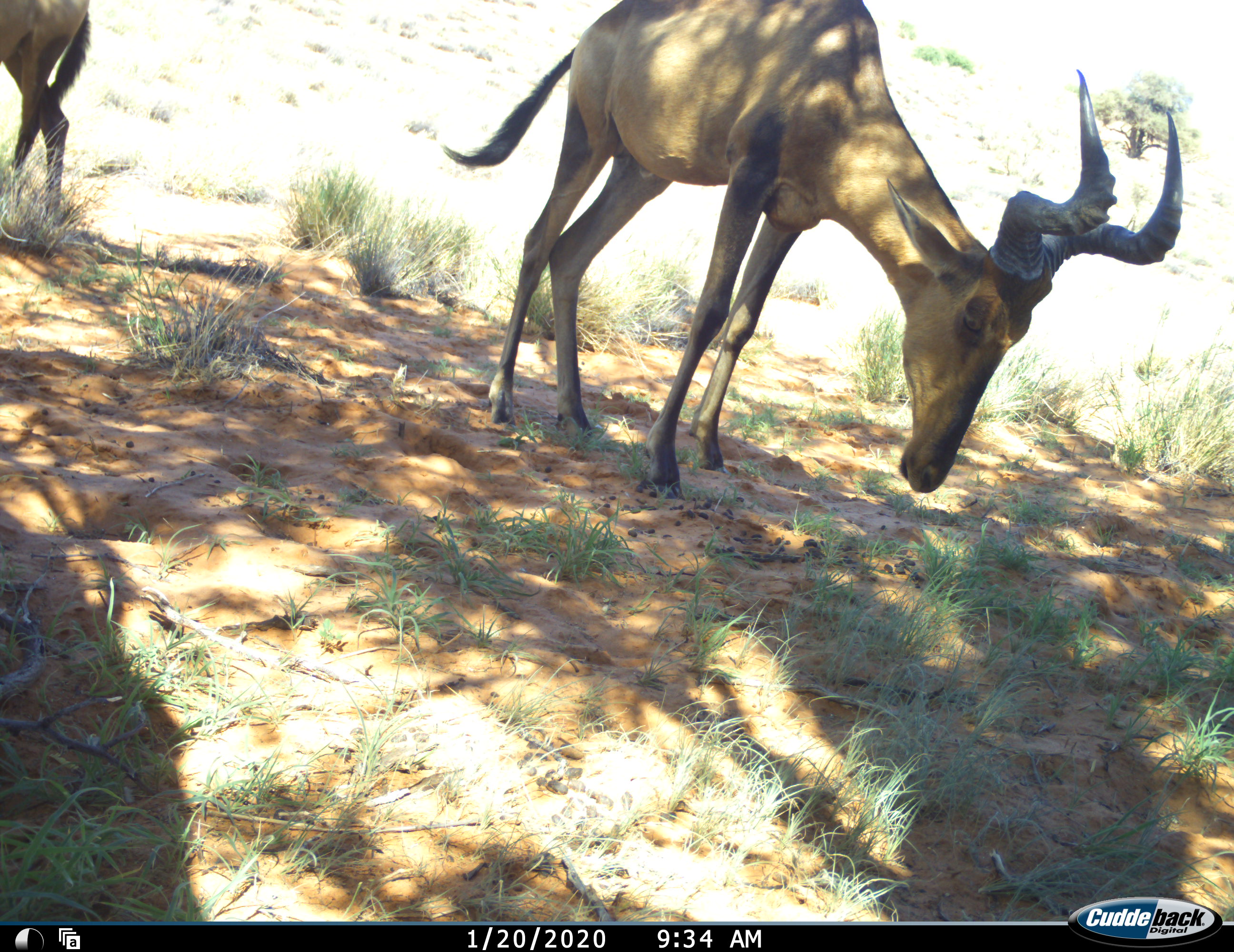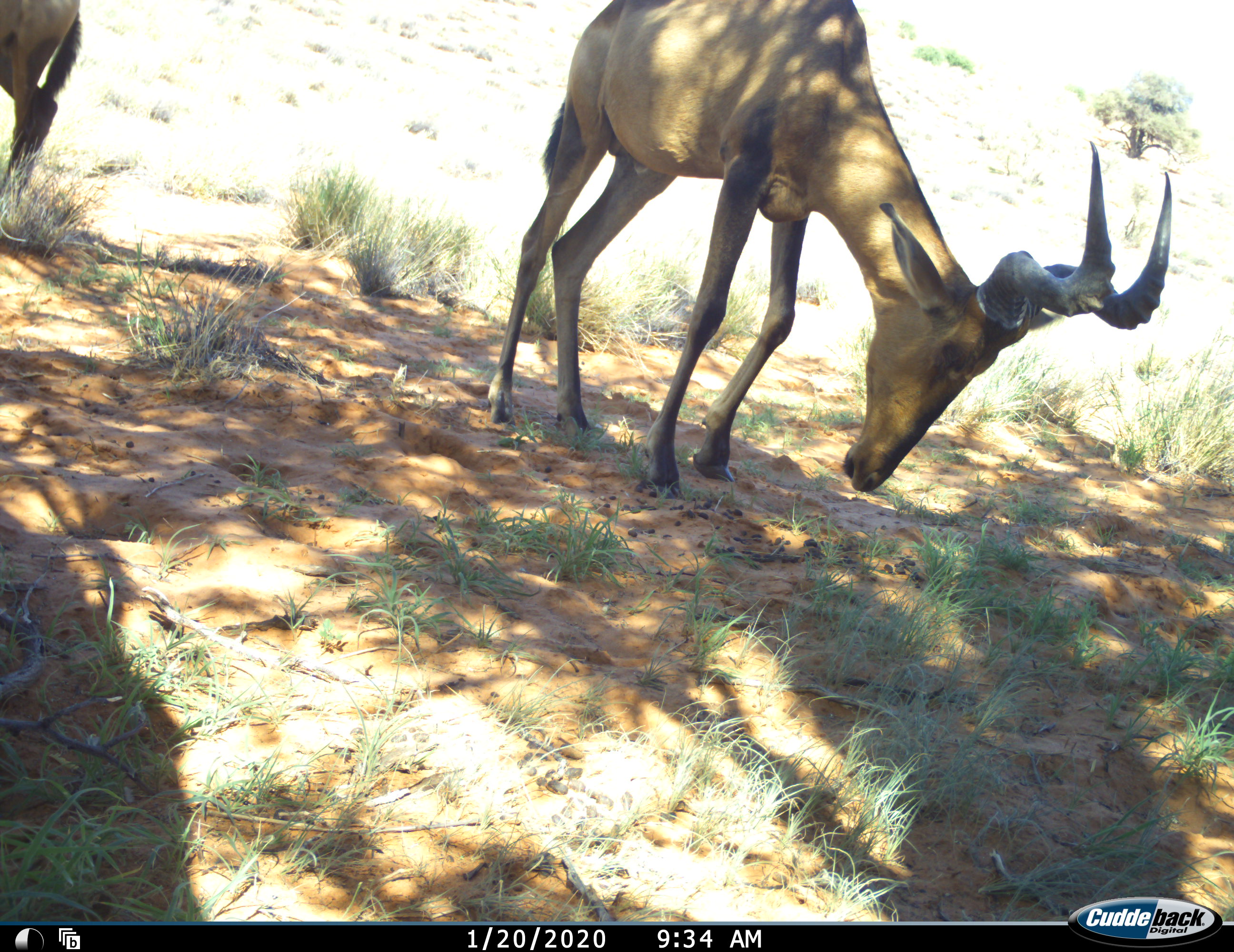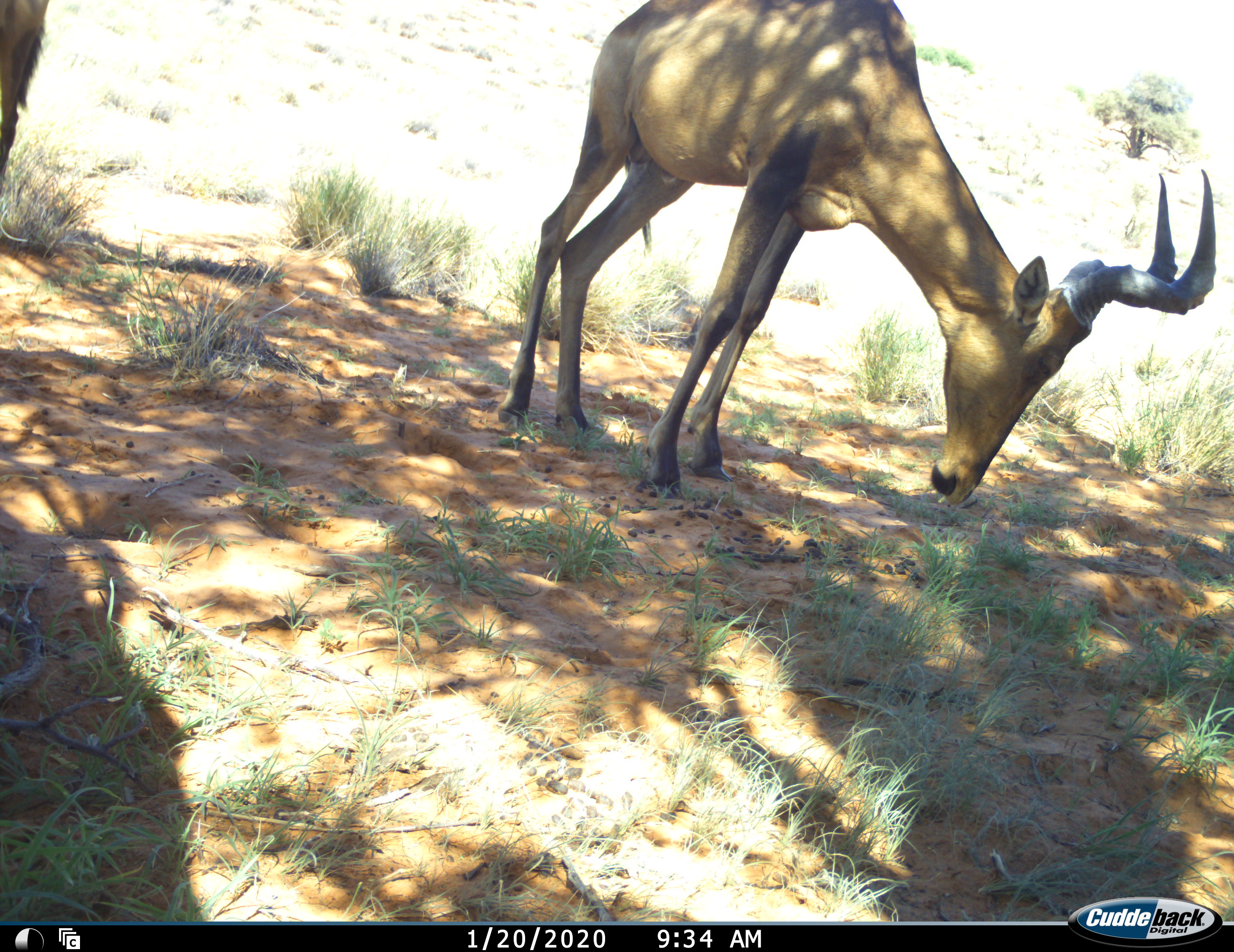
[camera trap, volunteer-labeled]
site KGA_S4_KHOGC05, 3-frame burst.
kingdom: Animalia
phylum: Chordata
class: Mammalia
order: Artiodactyla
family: Bovidae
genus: Alcelaphus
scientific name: Alcelaphus buselaphus caama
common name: red hartebeest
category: hartebeestred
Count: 2.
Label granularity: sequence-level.